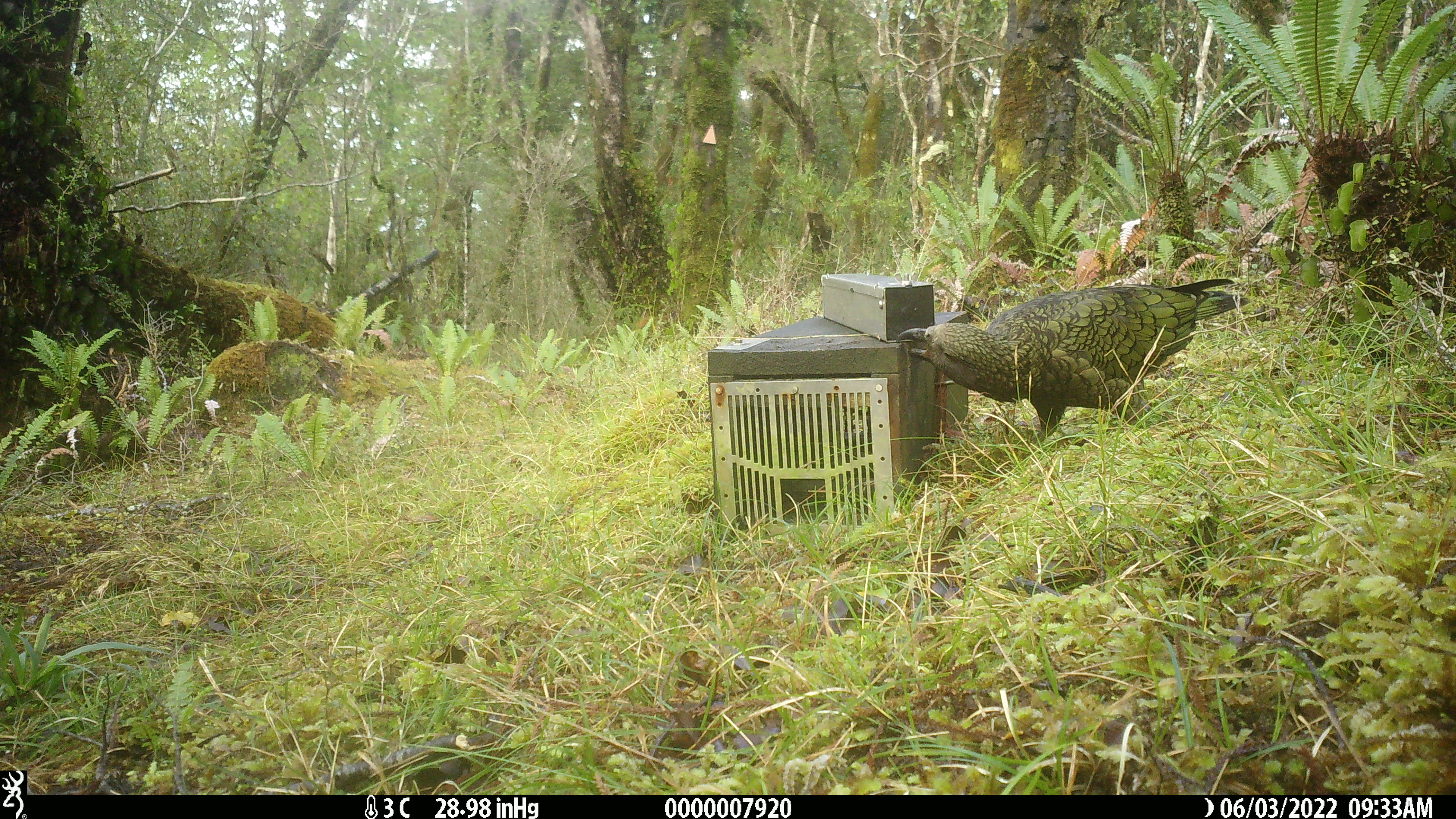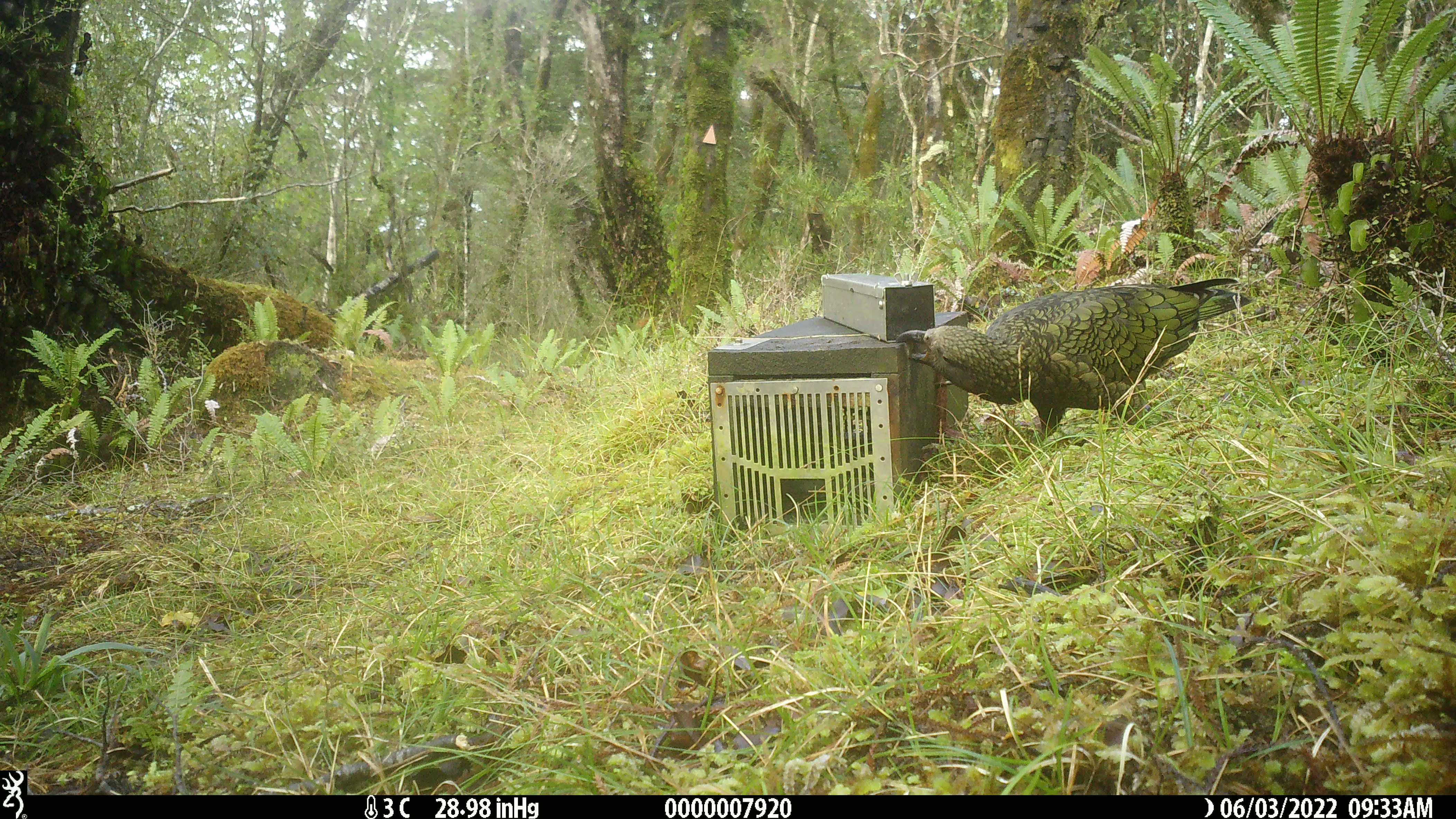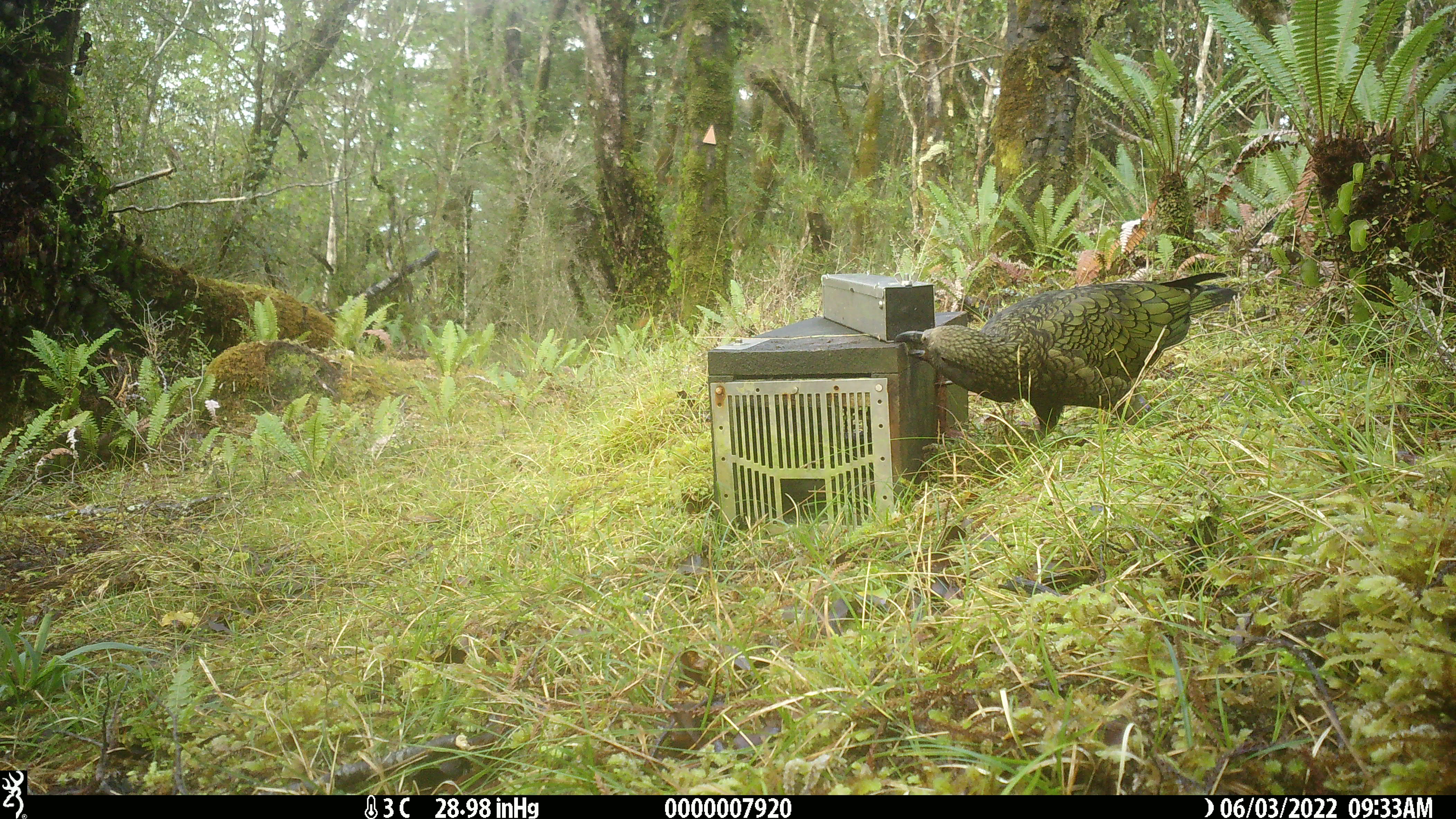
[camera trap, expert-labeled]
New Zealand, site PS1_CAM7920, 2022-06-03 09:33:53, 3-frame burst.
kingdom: Animalia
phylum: Chordata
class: Aves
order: Psittaciformes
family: Strigopidae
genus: Nestor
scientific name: Nestor notabilis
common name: kea